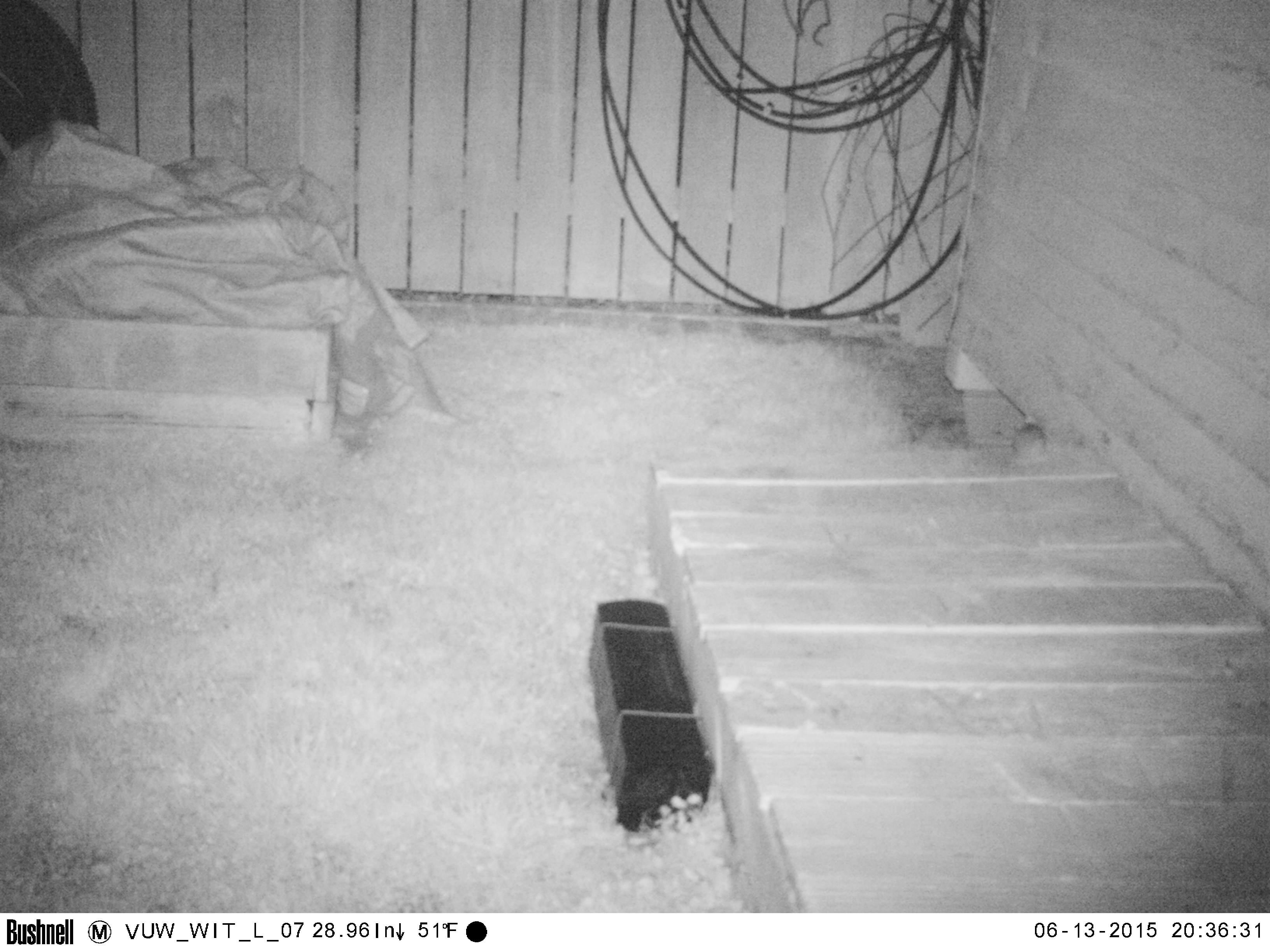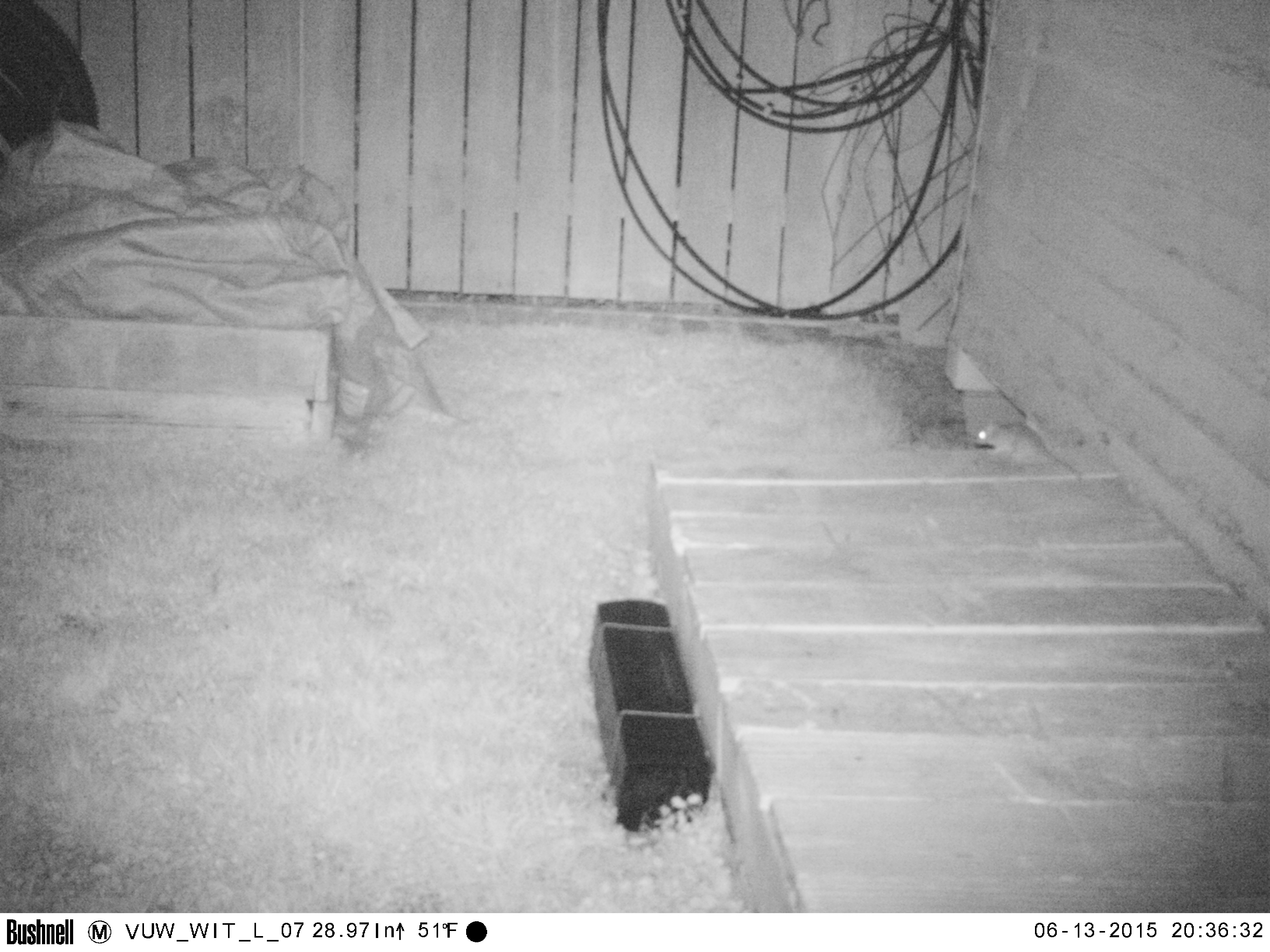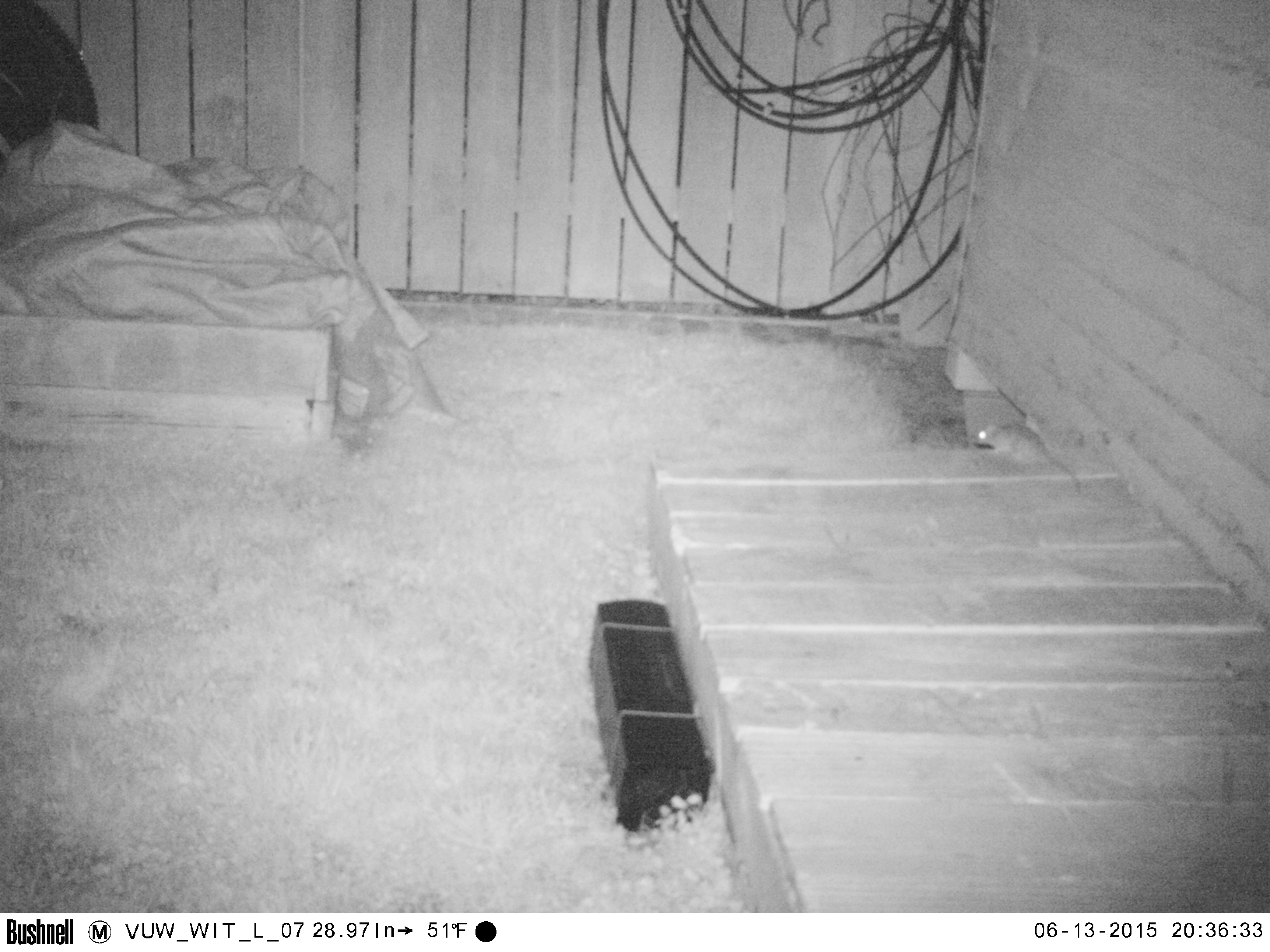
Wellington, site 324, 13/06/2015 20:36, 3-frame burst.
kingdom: Animalia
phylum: Chordata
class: Mammalia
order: Rodentia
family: Muridae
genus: Rattus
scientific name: Rattus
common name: rat